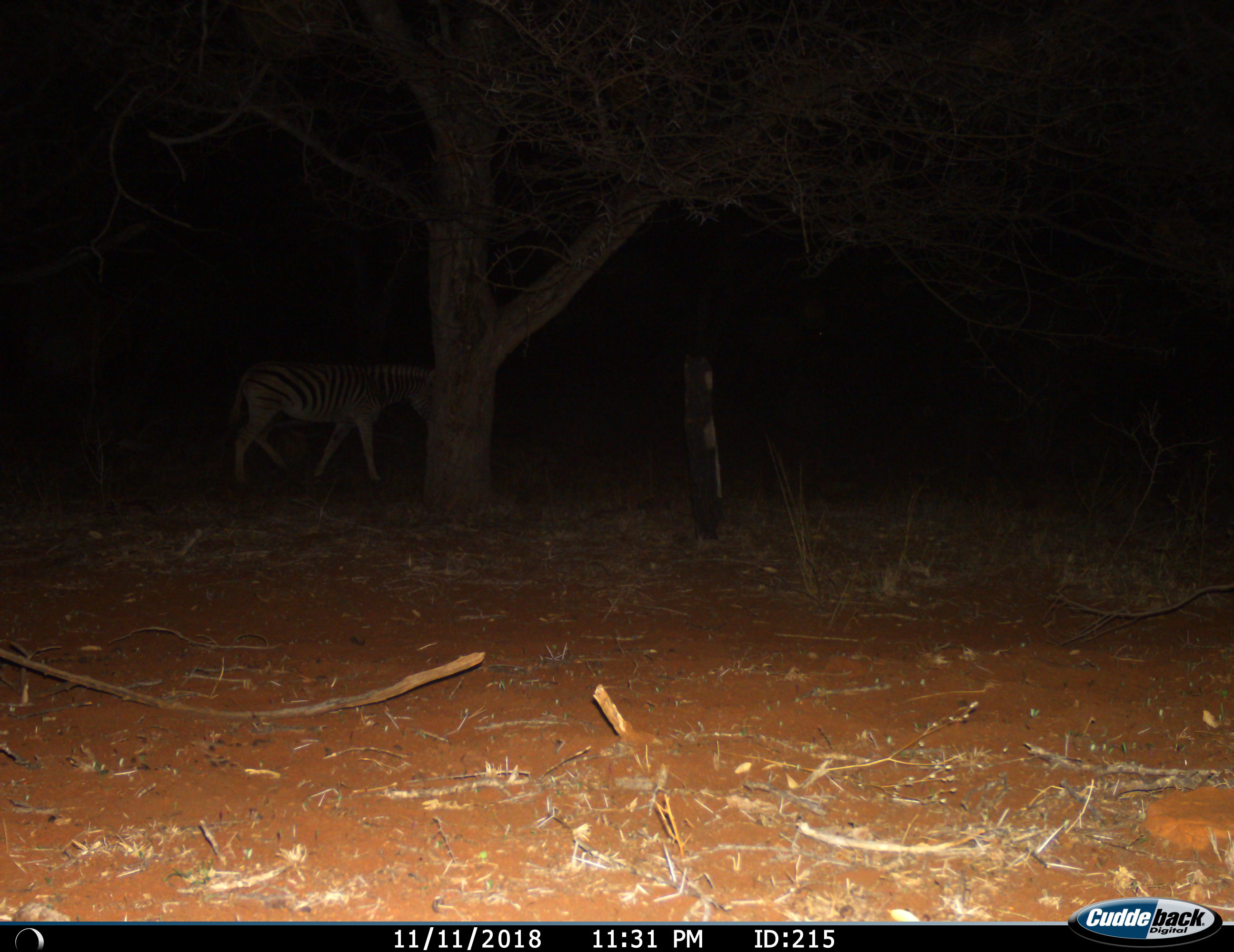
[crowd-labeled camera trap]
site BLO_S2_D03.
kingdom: Animalia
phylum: Chordata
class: Mammalia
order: Perissodactyla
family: Equidae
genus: Equus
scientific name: Equus quagga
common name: plains zebra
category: zebraplains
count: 1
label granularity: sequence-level